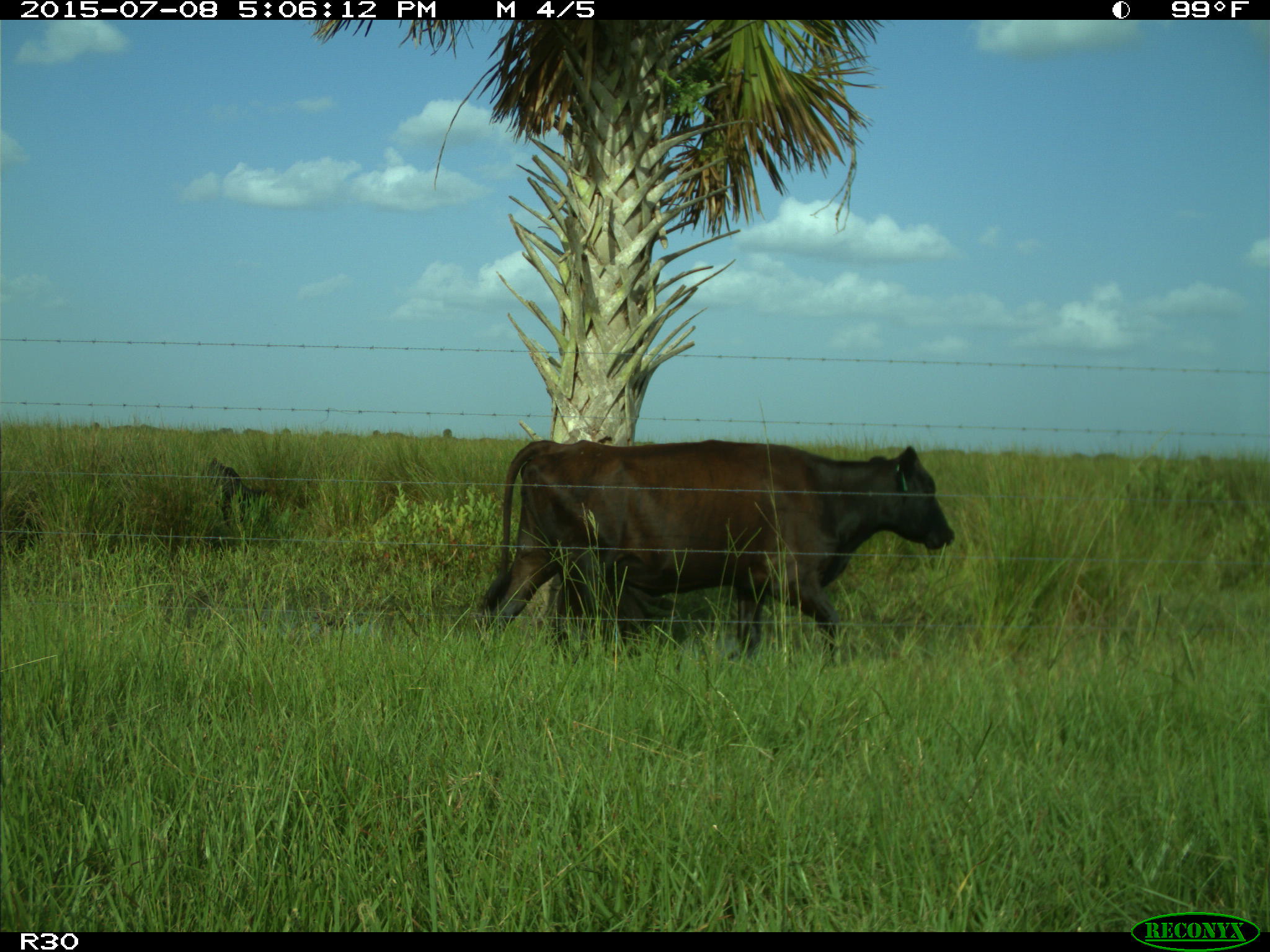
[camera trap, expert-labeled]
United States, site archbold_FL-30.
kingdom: Animalia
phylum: Chordata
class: Mammalia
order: Artiodactyla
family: Bovidae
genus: Bos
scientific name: Bos taurus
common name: domestic cow